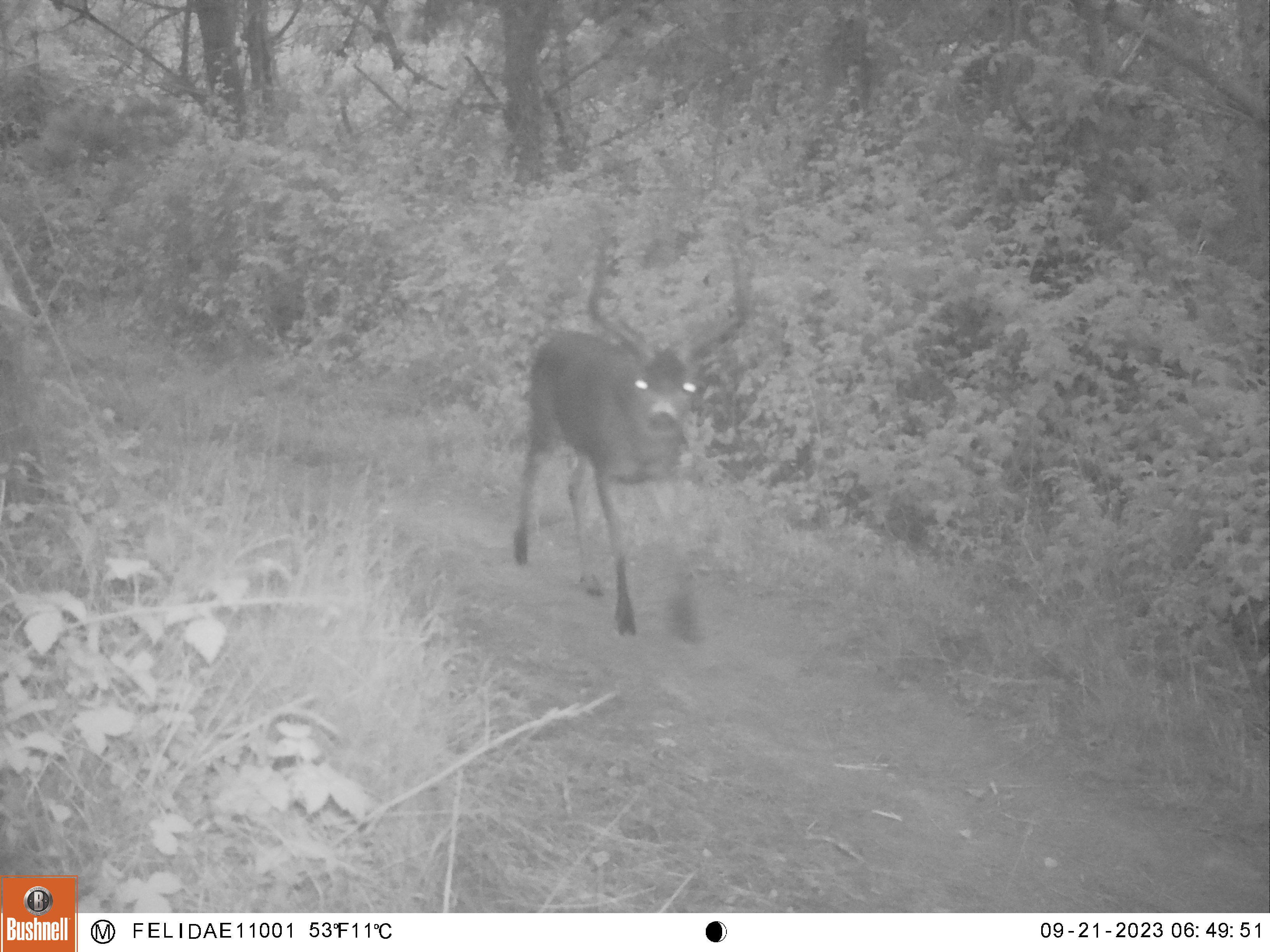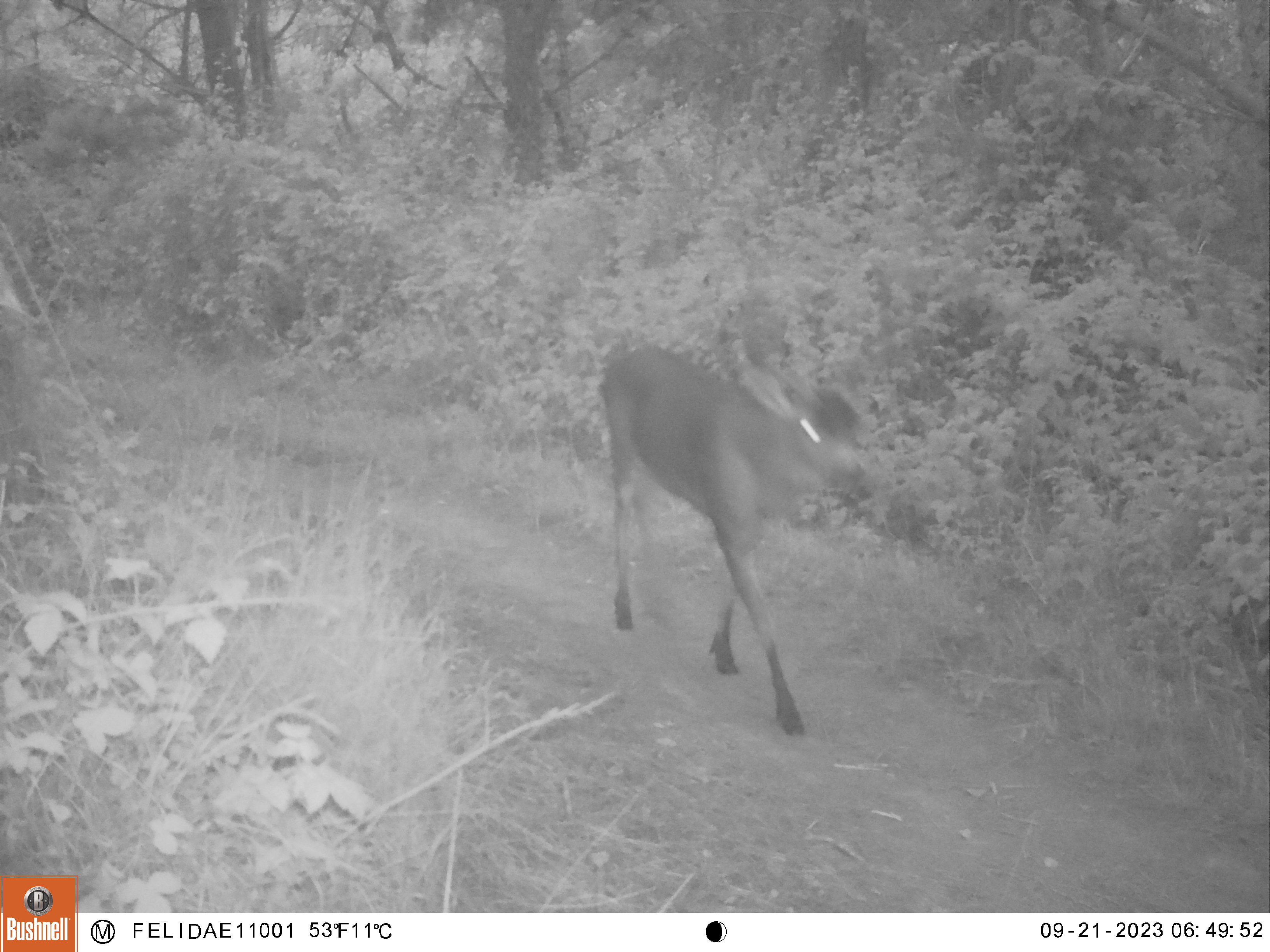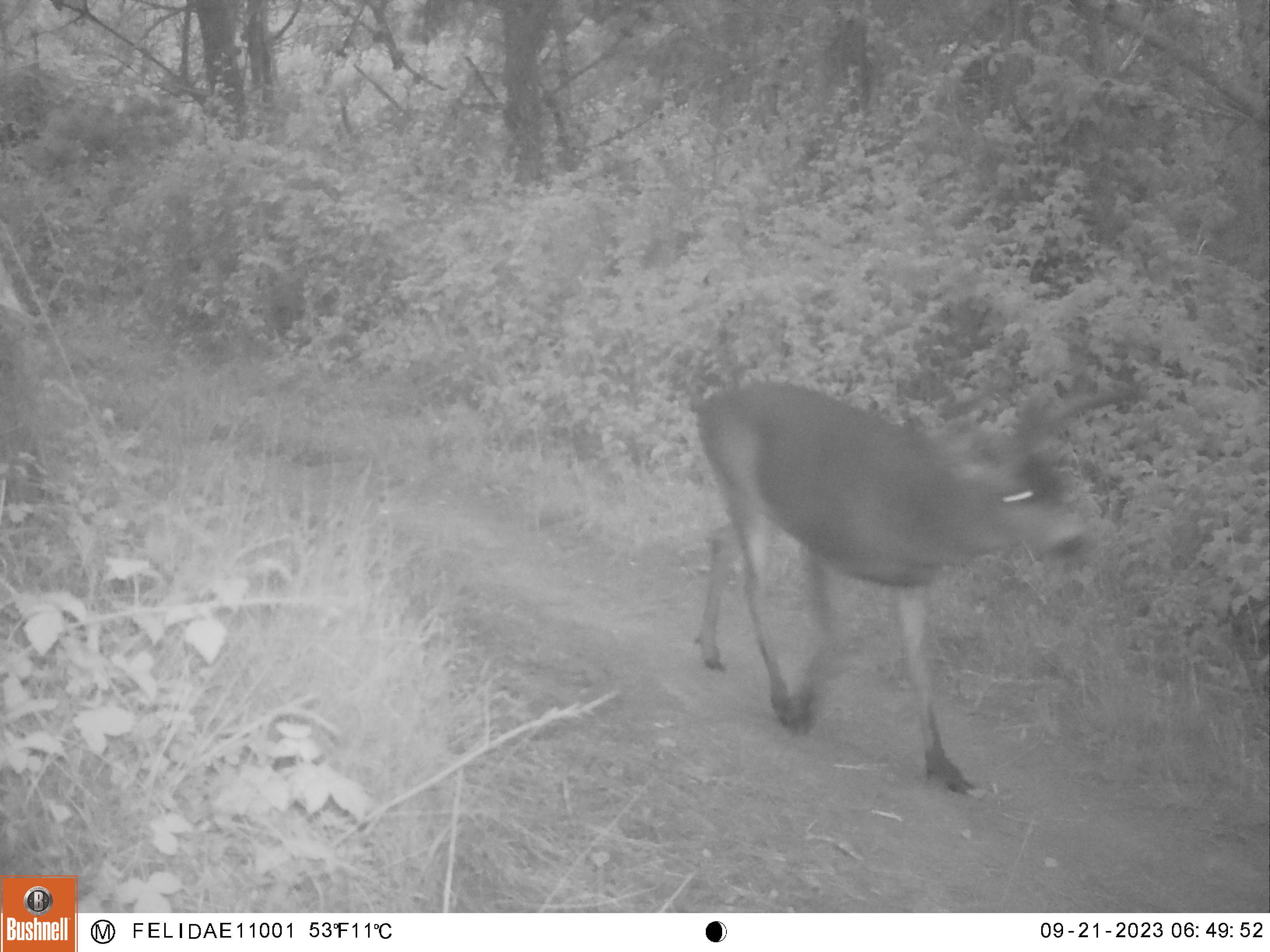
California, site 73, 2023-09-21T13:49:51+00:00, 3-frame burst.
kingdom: Animalia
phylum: Chordata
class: Mammalia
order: Artiodactyla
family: Cervidae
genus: Odocoileus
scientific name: Odocoileus hemionus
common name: mule deer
Mule deer (Odocoileus hemionus).